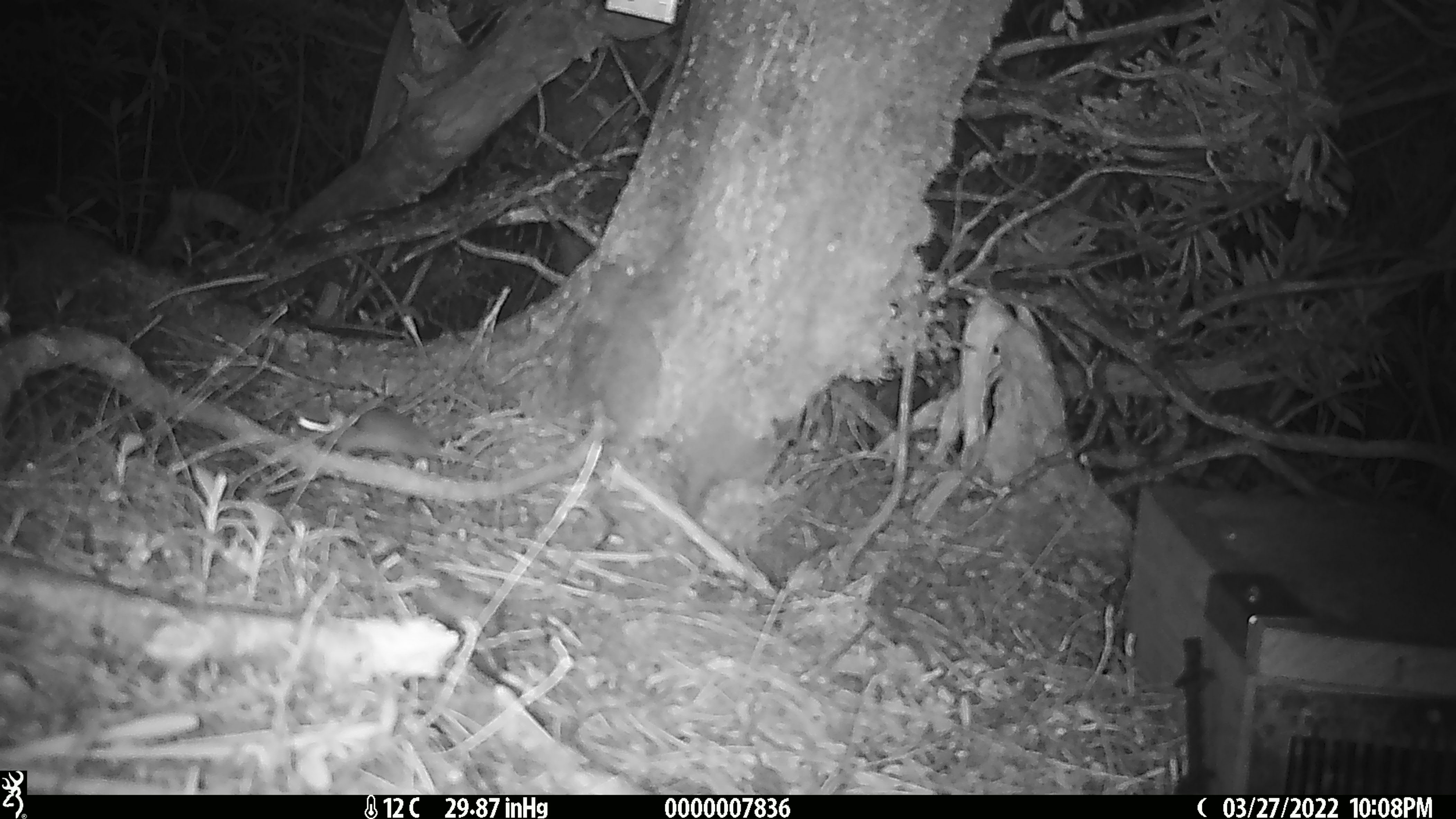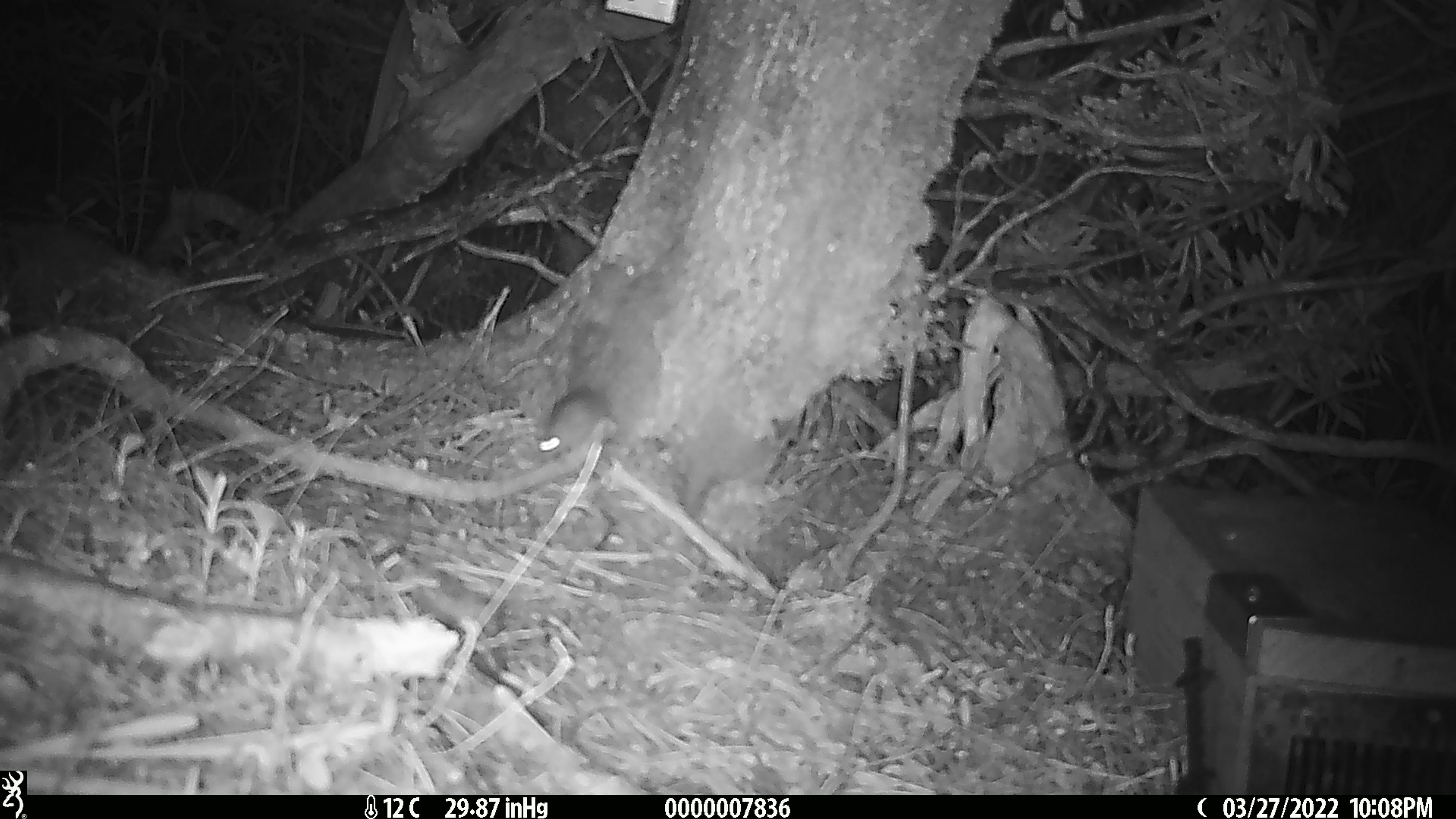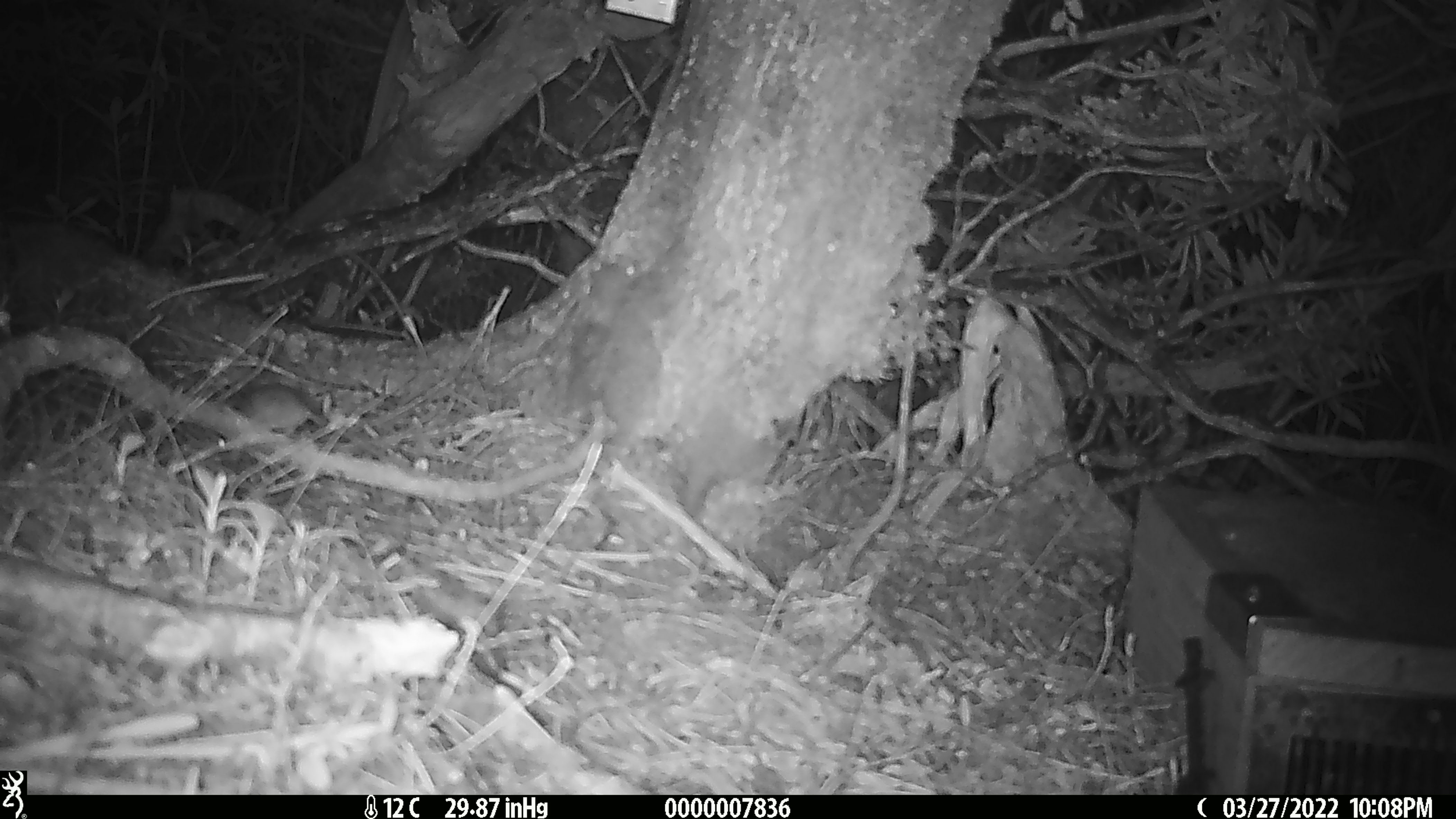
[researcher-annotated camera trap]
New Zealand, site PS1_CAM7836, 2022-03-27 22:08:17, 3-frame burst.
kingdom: Animalia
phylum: Chordata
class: Mammalia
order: Rodentia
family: Muridae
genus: Mus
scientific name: Mus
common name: mouse